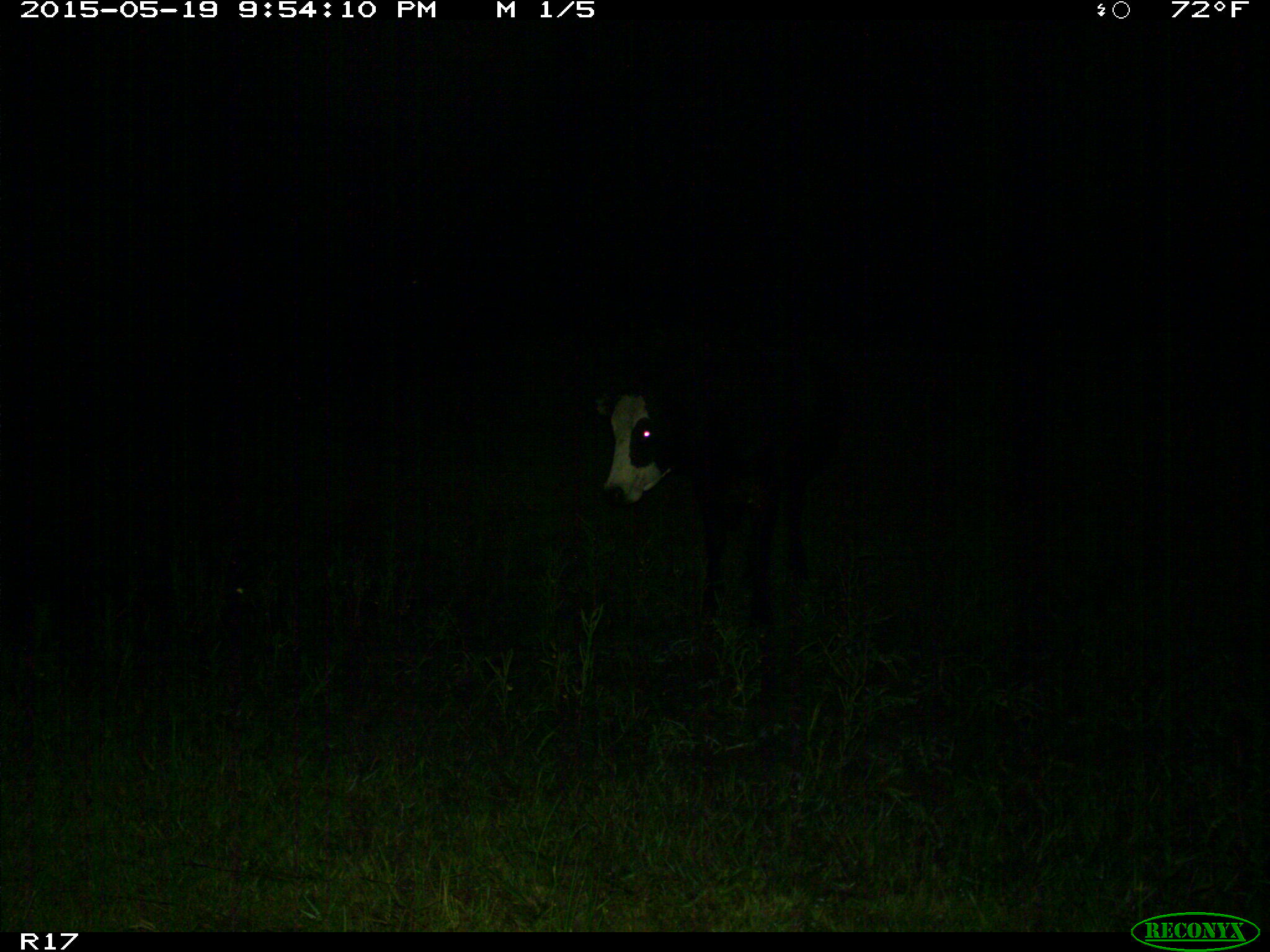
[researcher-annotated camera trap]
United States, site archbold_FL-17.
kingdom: Animalia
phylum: Chordata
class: Mammalia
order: Artiodactyla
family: Bovidae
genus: Bos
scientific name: Bos taurus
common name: domestic cow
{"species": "Bos taurus (domestic cow)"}